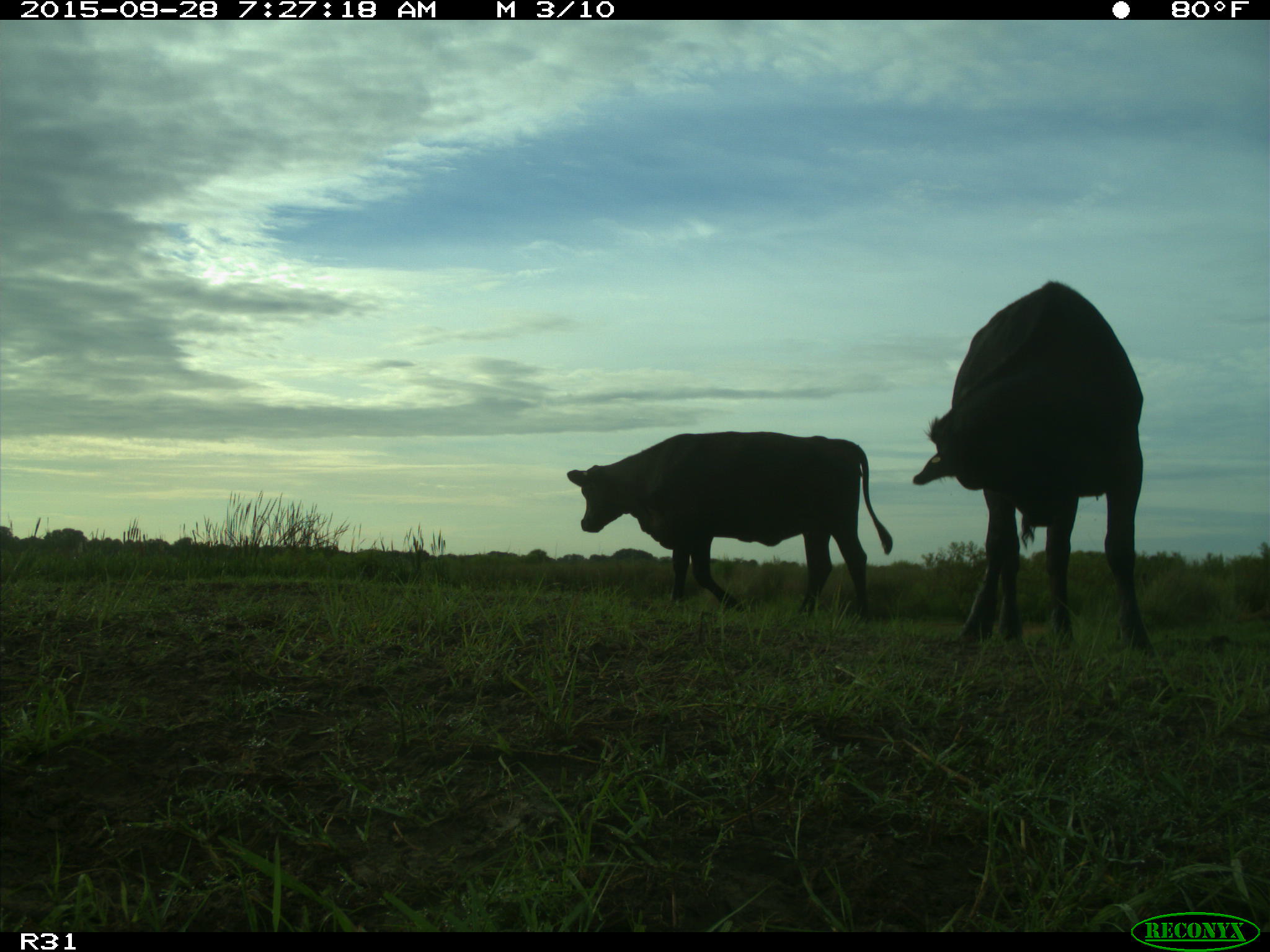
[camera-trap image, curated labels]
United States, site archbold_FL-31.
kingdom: Animalia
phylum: Chordata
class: Mammalia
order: Artiodactyla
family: Bovidae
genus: Bos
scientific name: Bos taurus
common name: domestic cow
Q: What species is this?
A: Bos taurus (domestic cow).